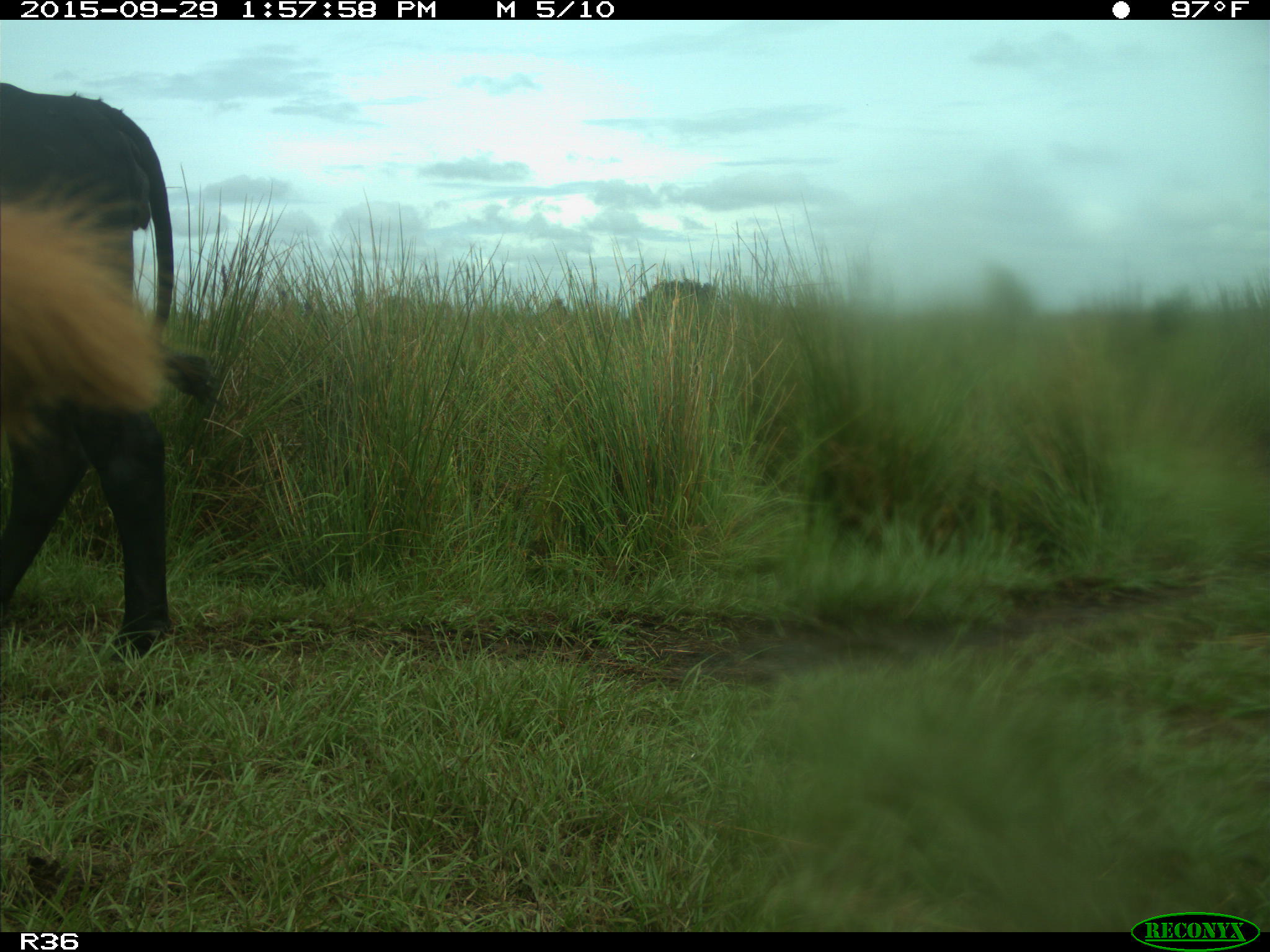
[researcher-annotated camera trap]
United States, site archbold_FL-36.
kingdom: Animalia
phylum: Chordata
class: Mammalia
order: Artiodactyla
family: Bovidae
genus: Bos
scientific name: Bos taurus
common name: domestic cow